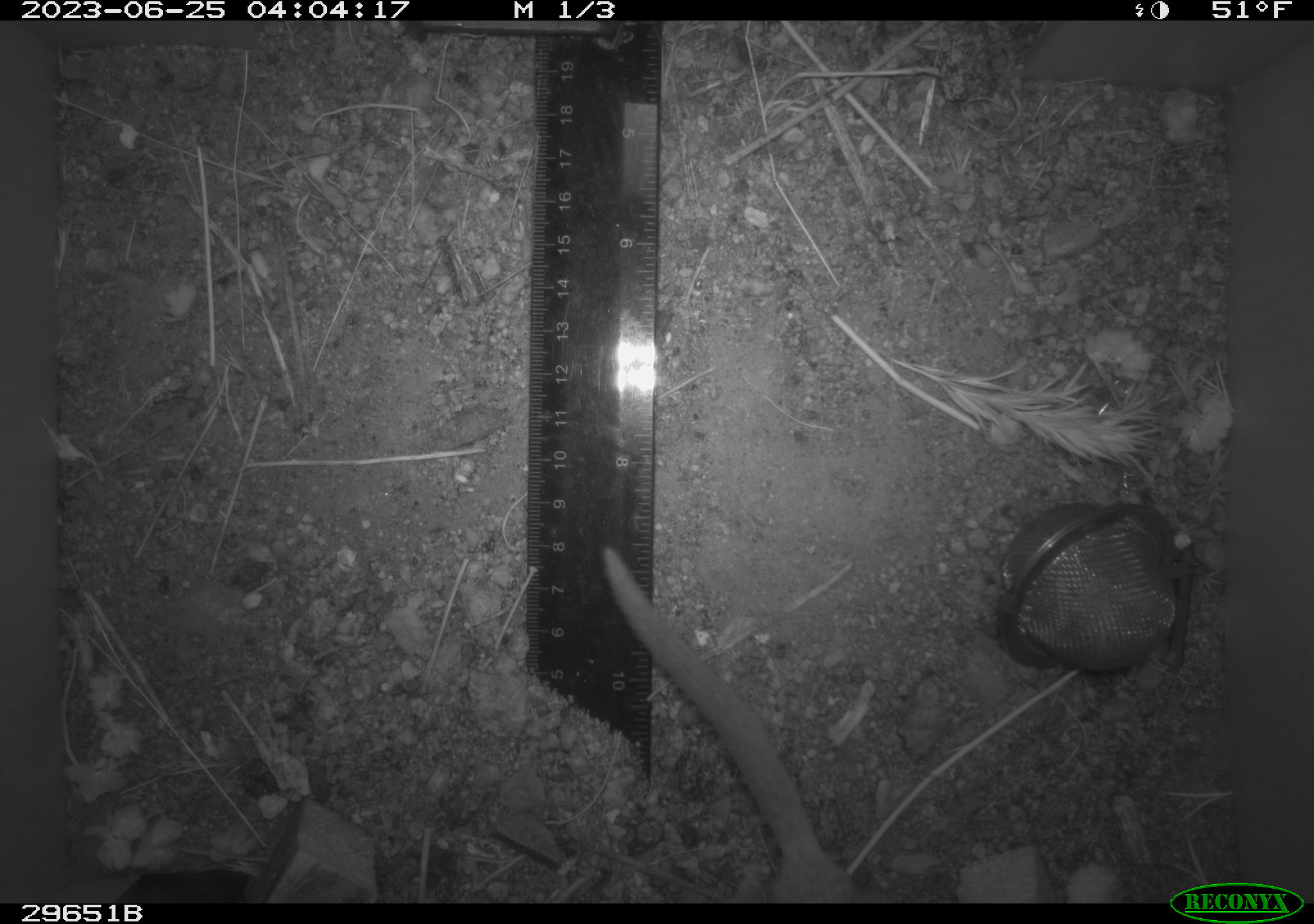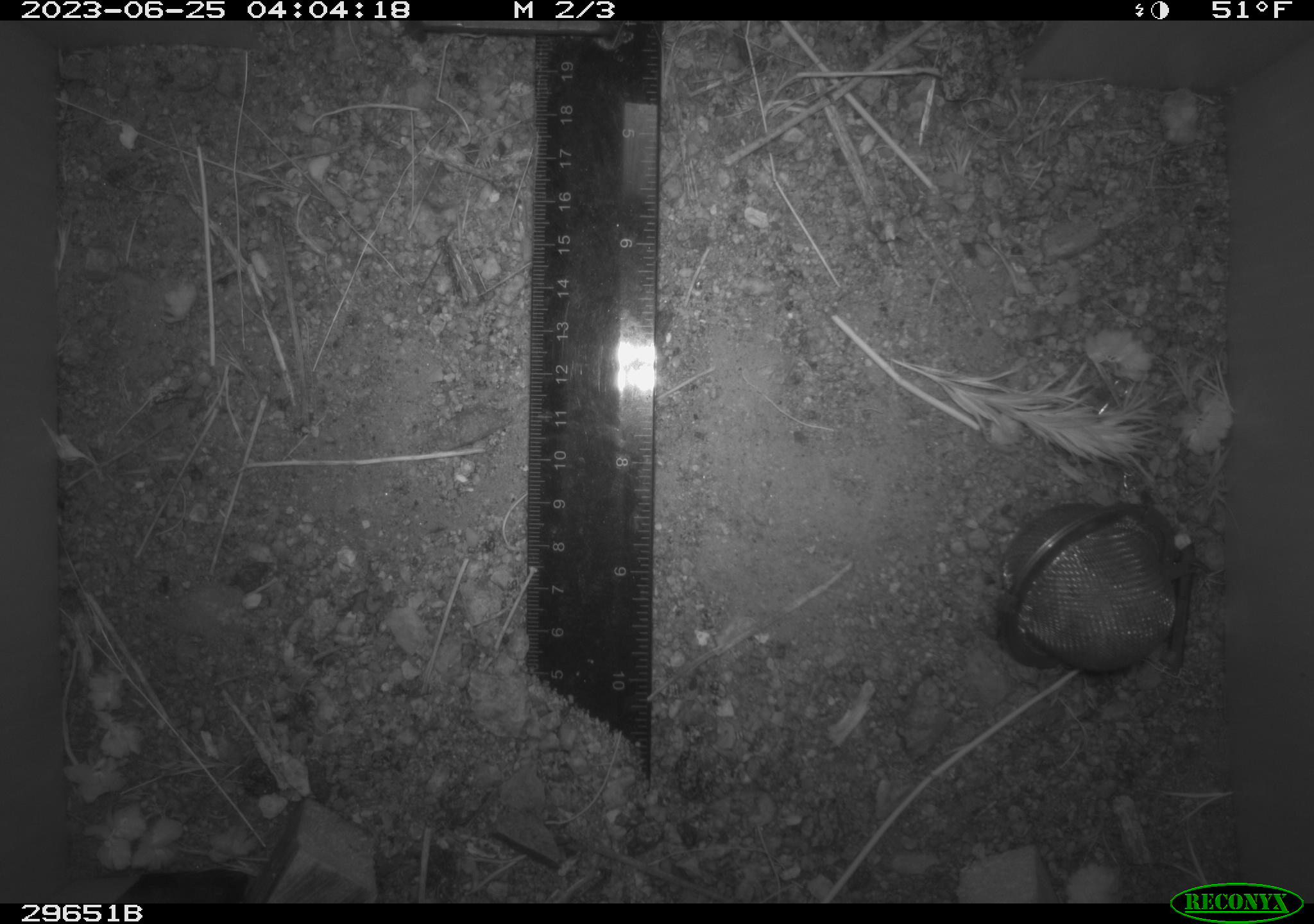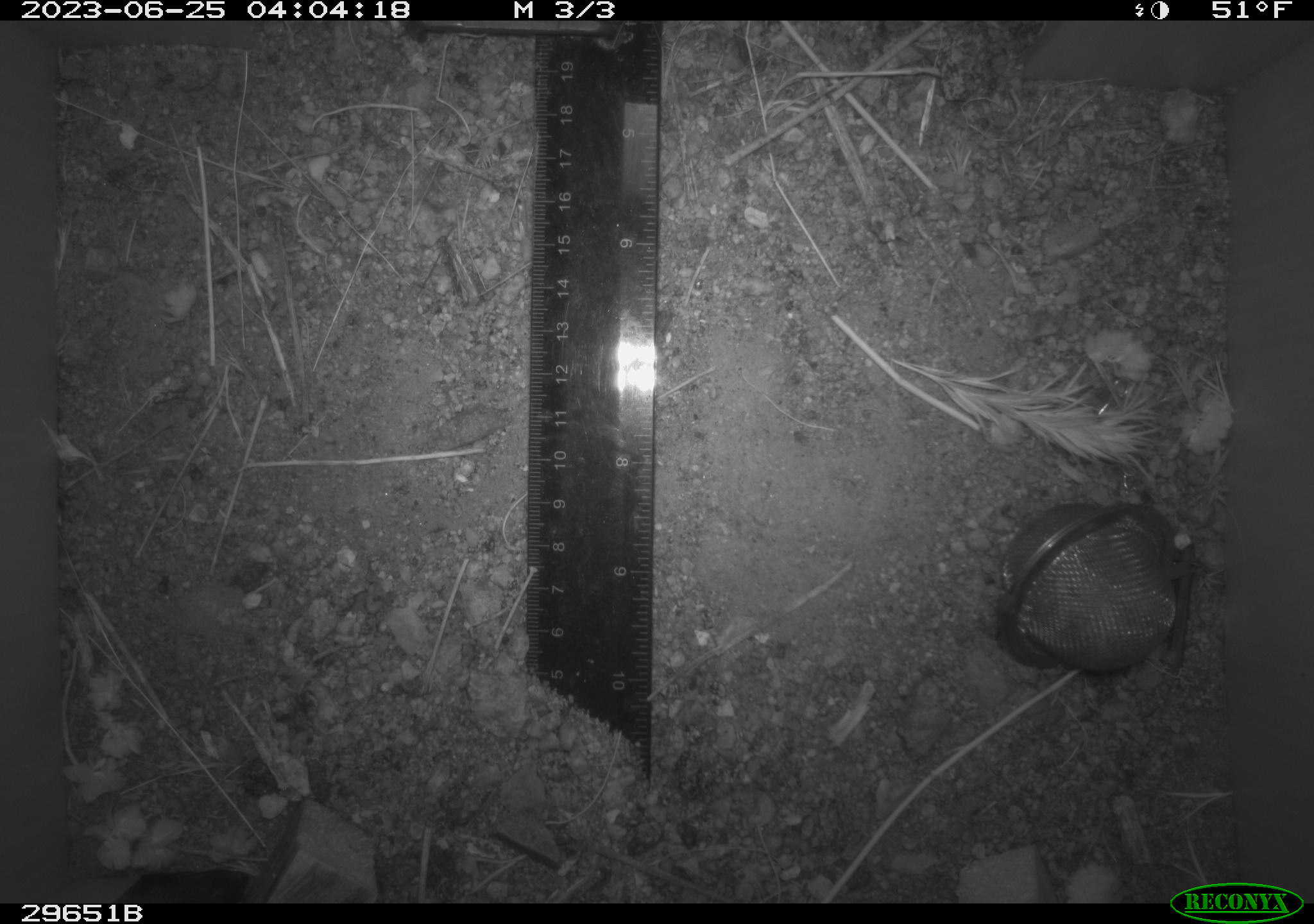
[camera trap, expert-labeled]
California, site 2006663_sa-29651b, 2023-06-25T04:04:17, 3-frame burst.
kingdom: Animalia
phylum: Chordata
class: Mammalia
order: Rodentia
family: Cricetidae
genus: Neotoma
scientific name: Neotoma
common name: pack rat or woodrat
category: neotoma species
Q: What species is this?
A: Neotoma species (pack rat or woodrat) (Neotoma).